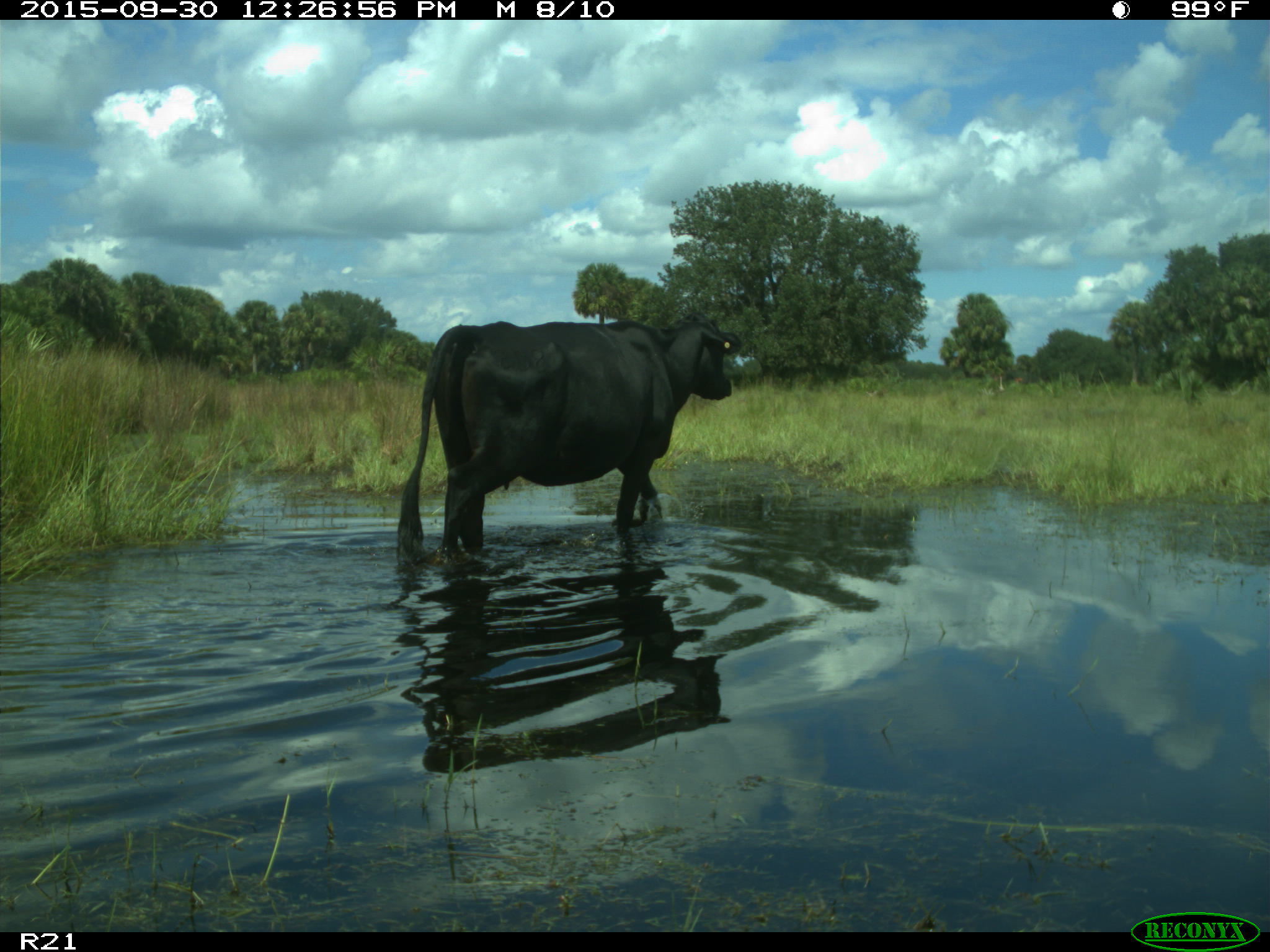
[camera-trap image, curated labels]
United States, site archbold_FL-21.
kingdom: Animalia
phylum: Chordata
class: Mammalia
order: Artiodactyla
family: Bovidae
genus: Bos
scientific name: Bos taurus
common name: domestic cow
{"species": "Bos taurus (domestic cow)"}